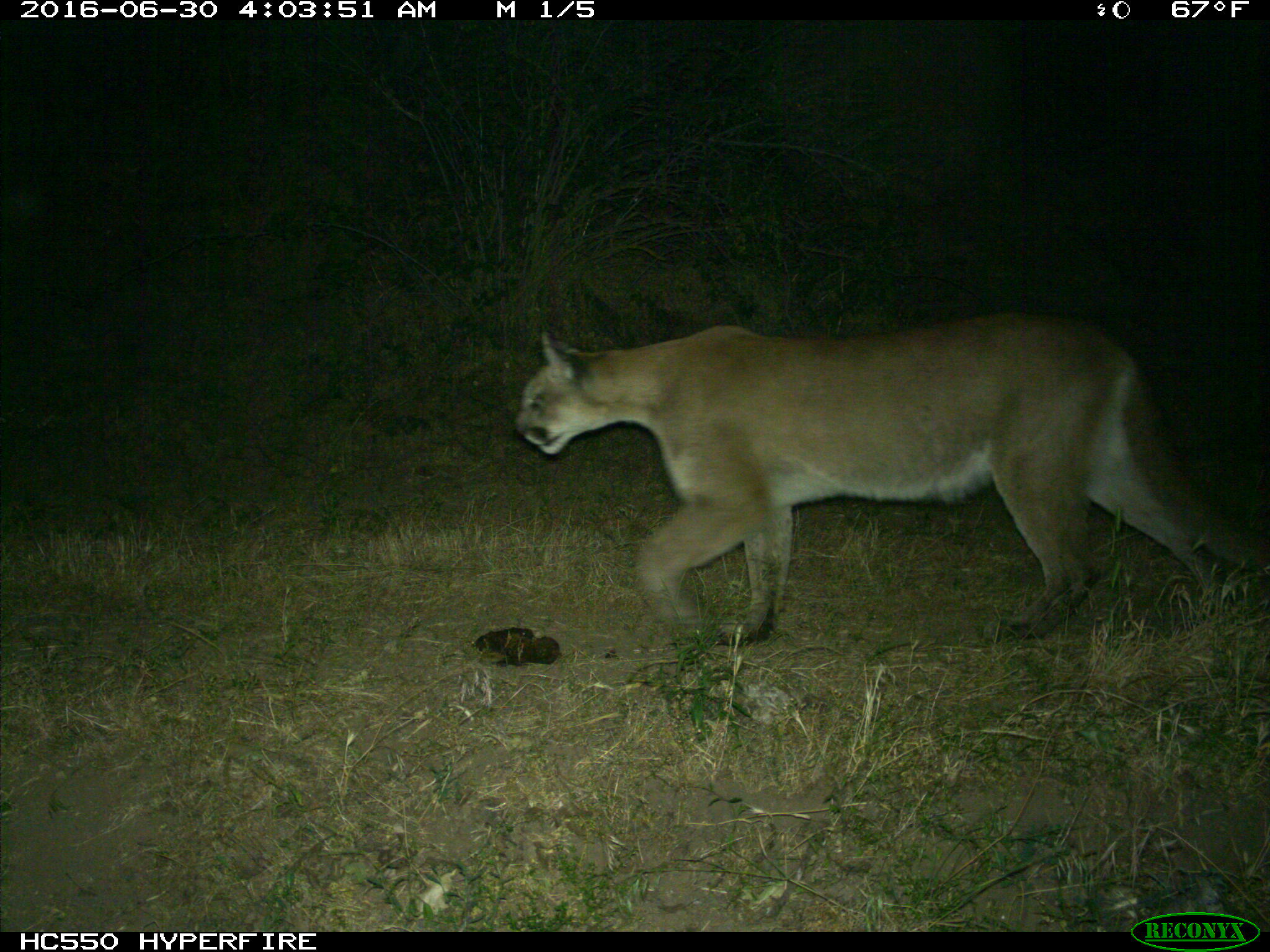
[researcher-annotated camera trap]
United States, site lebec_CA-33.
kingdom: Animalia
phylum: Chordata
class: Mammalia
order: Carnivora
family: Felidae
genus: Puma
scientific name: Puma concolor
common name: mountain lion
Puma concolor (mountain lion).